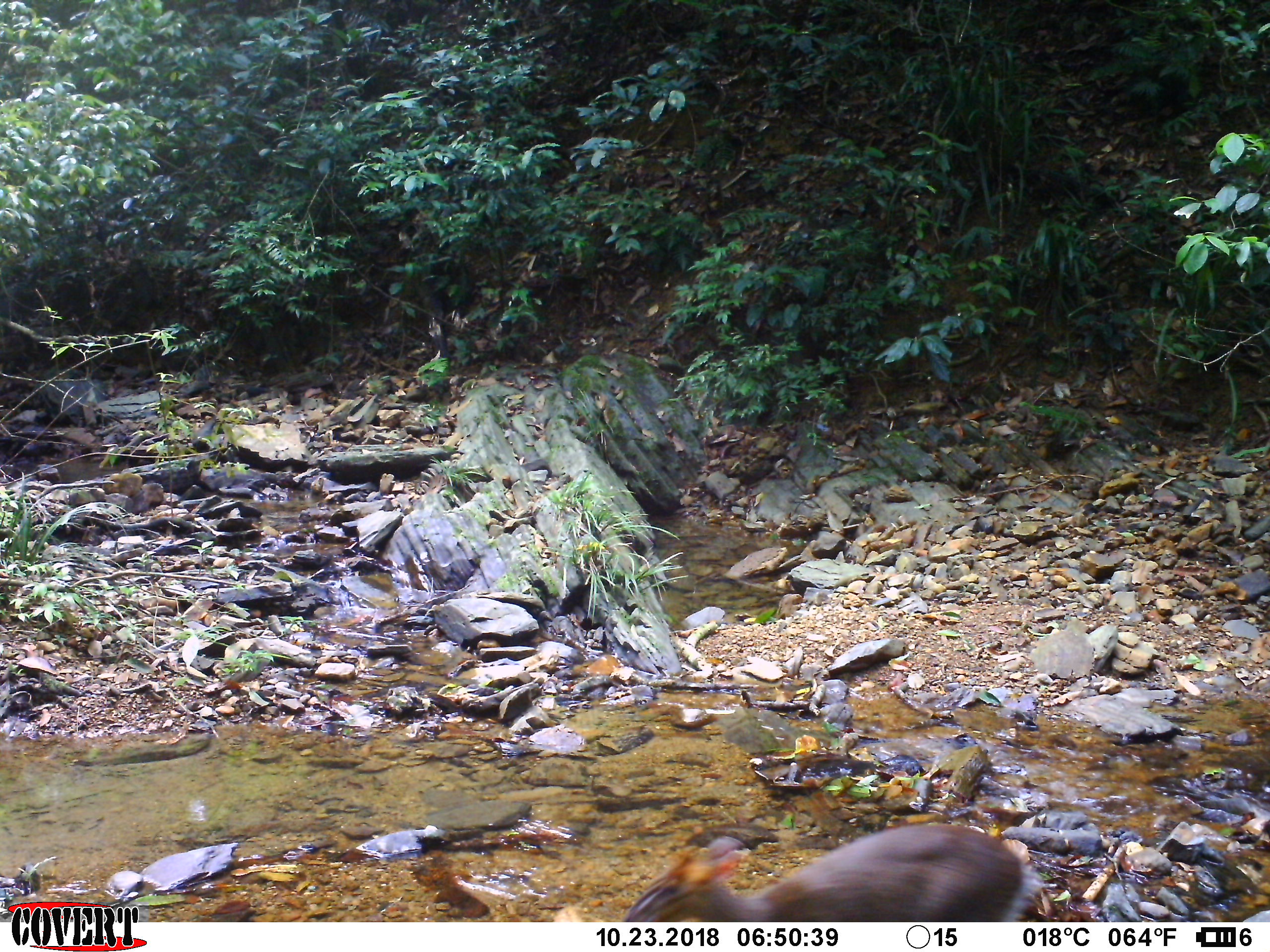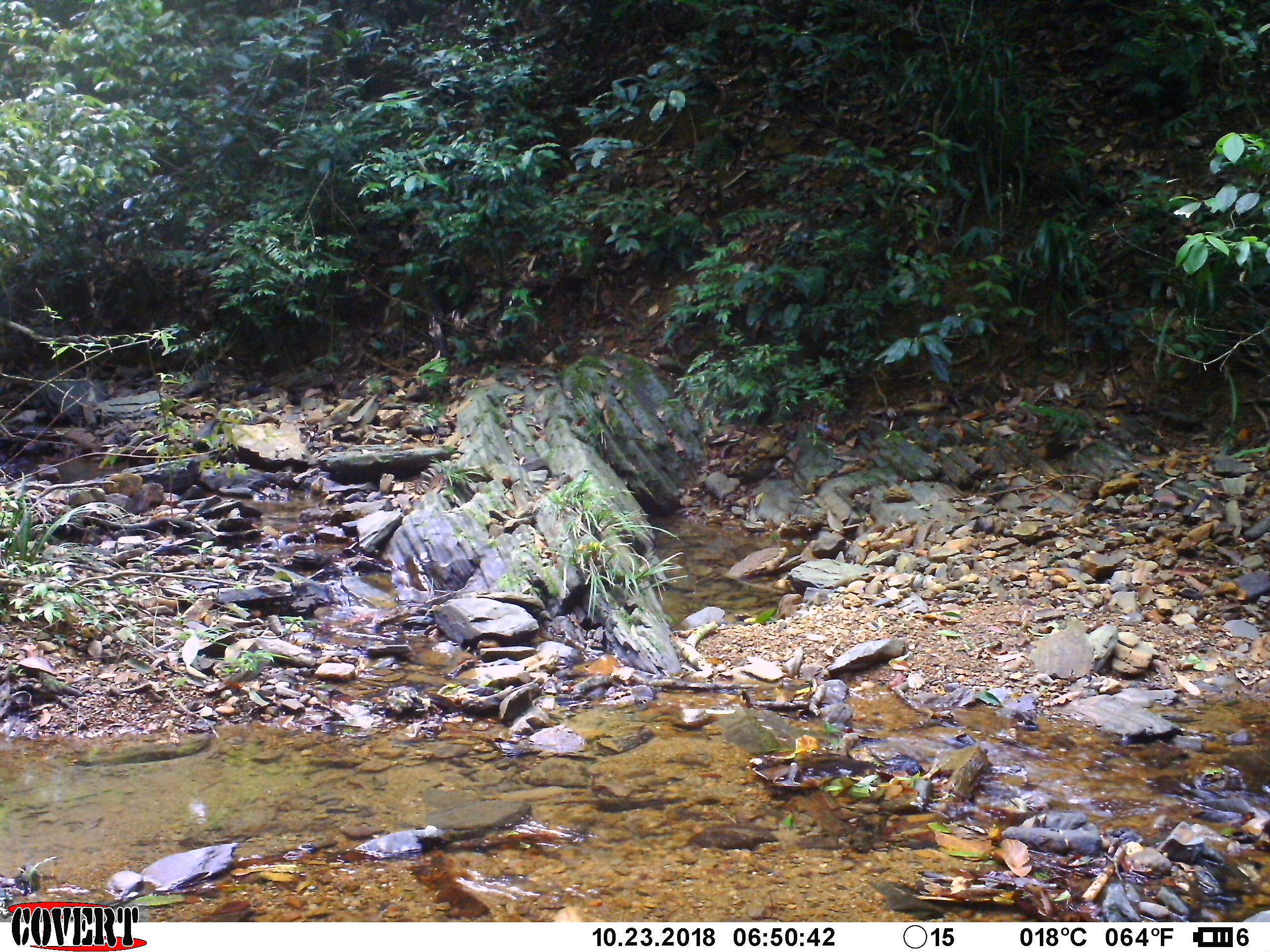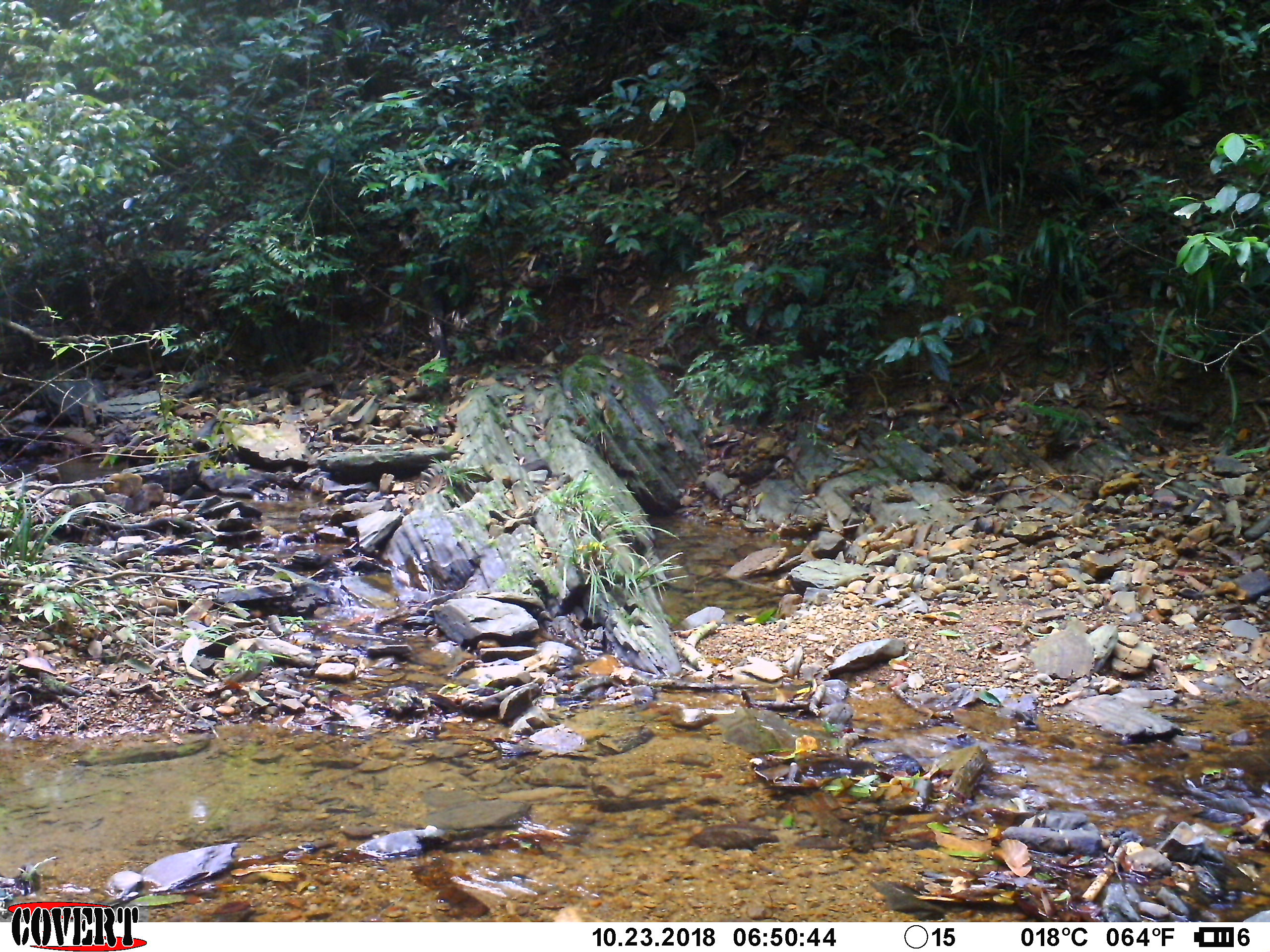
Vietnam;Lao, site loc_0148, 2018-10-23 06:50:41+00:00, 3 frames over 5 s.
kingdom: Animalia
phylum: Chordata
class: Mammalia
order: Artiodactyla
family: Cervidae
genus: Muntiacus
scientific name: Muntiacus rooseveltorum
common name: roosevelt's muntjac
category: roosevelts muntjac group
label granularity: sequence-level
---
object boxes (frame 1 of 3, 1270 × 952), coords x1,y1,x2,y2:
roosevelts muntjac group: 621,820,1047,922